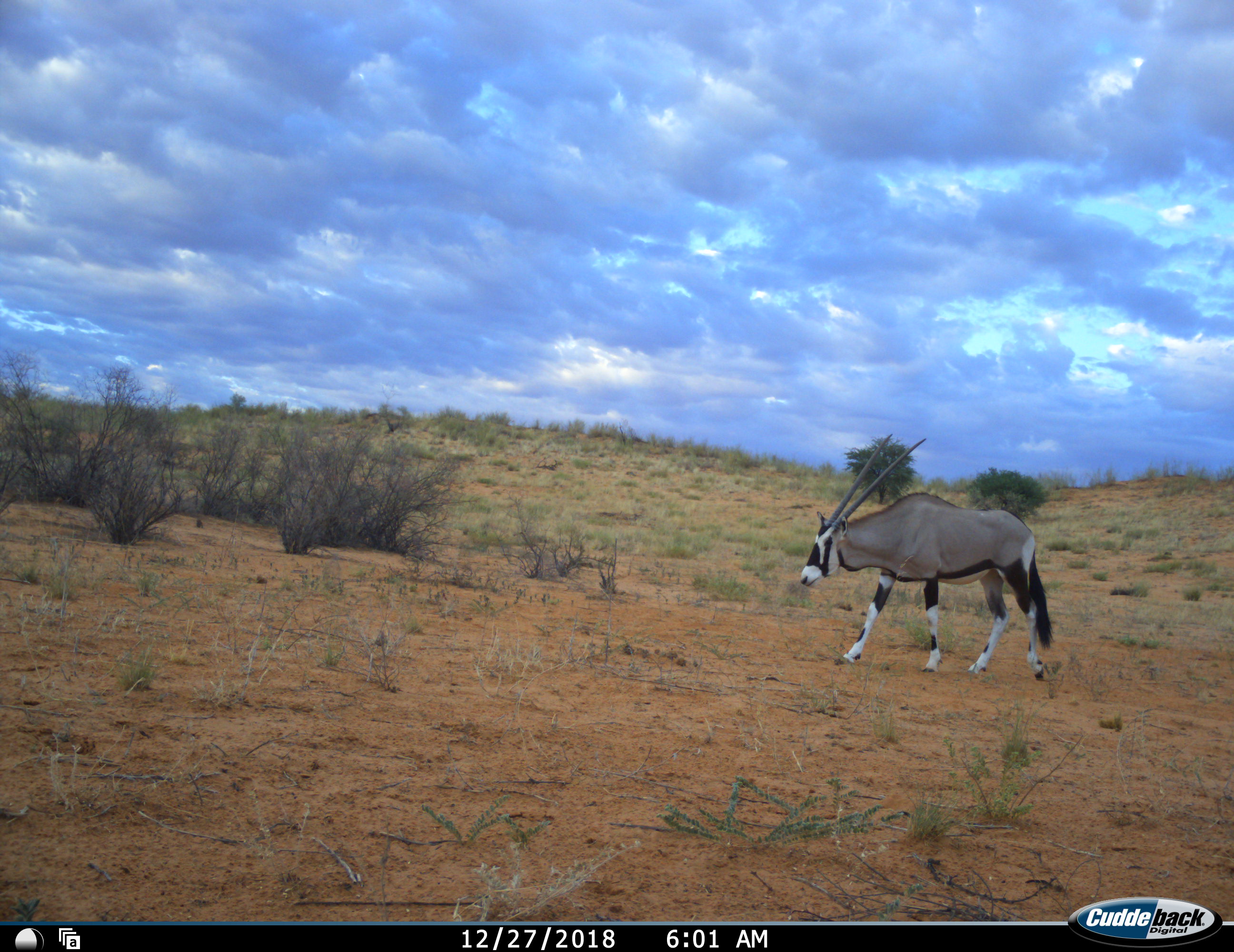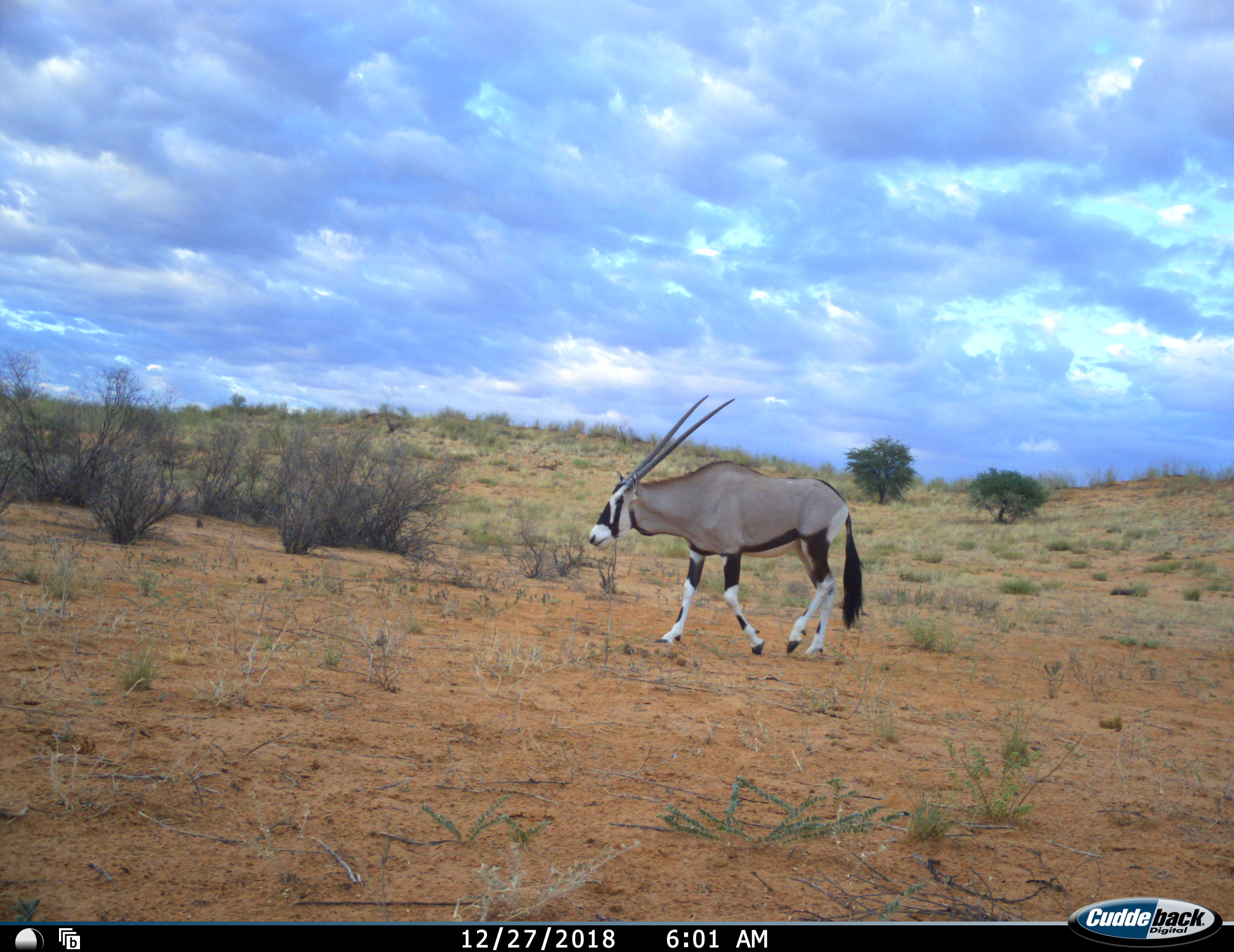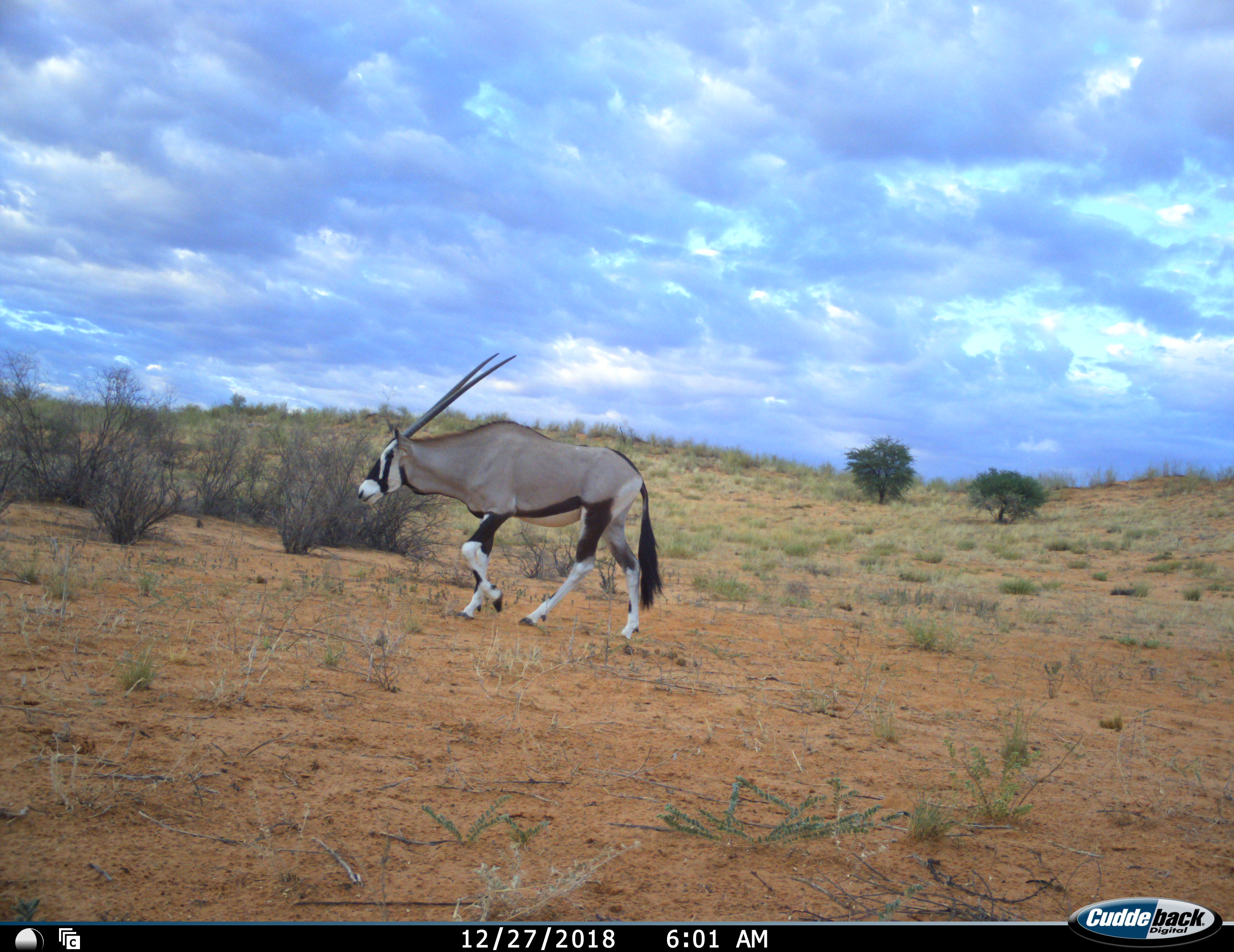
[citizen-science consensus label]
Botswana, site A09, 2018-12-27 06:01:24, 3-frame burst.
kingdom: Animalia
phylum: Chordata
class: Mammalia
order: Artiodactyla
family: Bovidae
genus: Oryx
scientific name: Oryx gazella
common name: gemsbok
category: gemsbokoryx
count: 1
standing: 10%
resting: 0%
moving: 90%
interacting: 0%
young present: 0%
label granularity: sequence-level